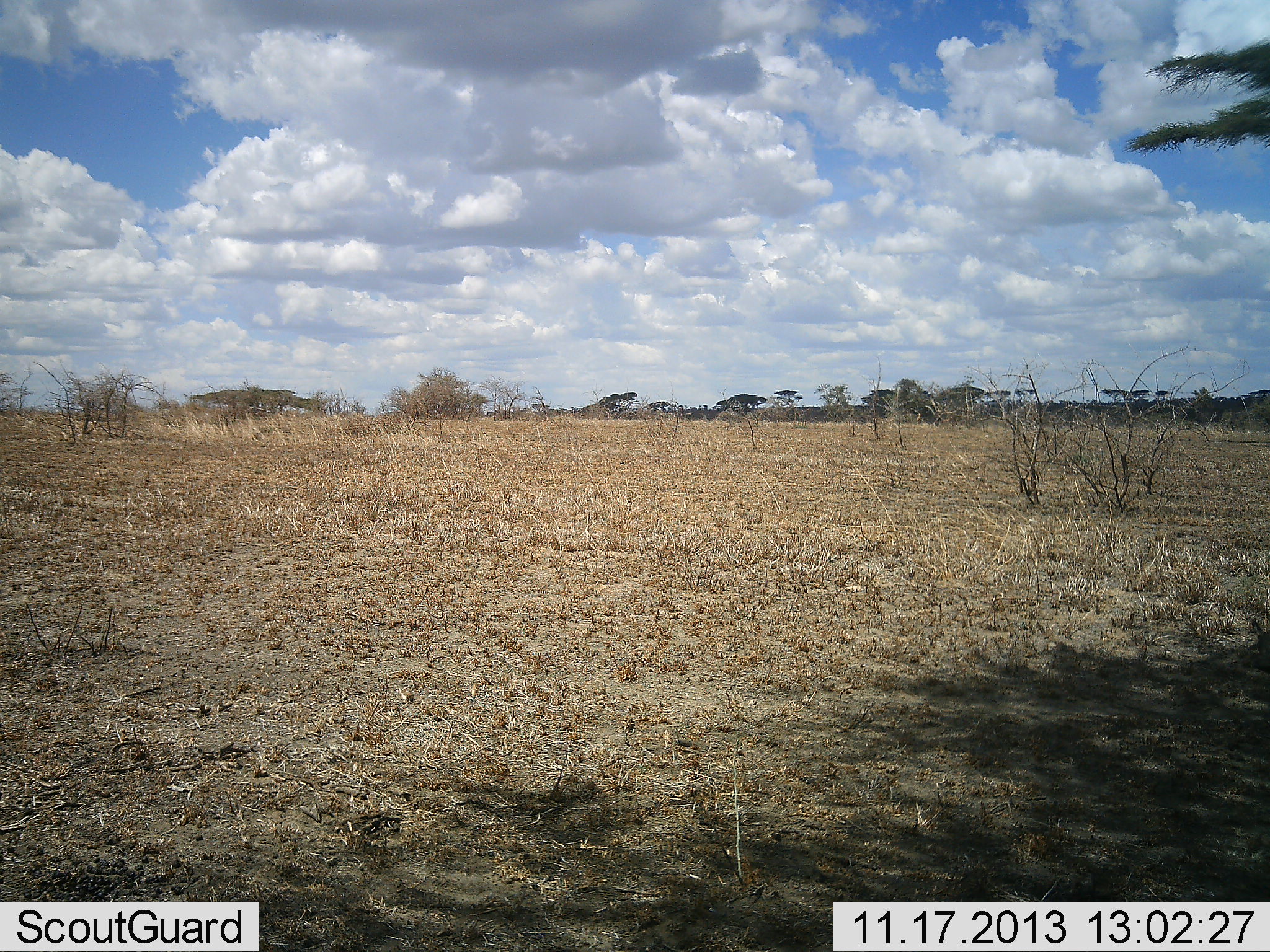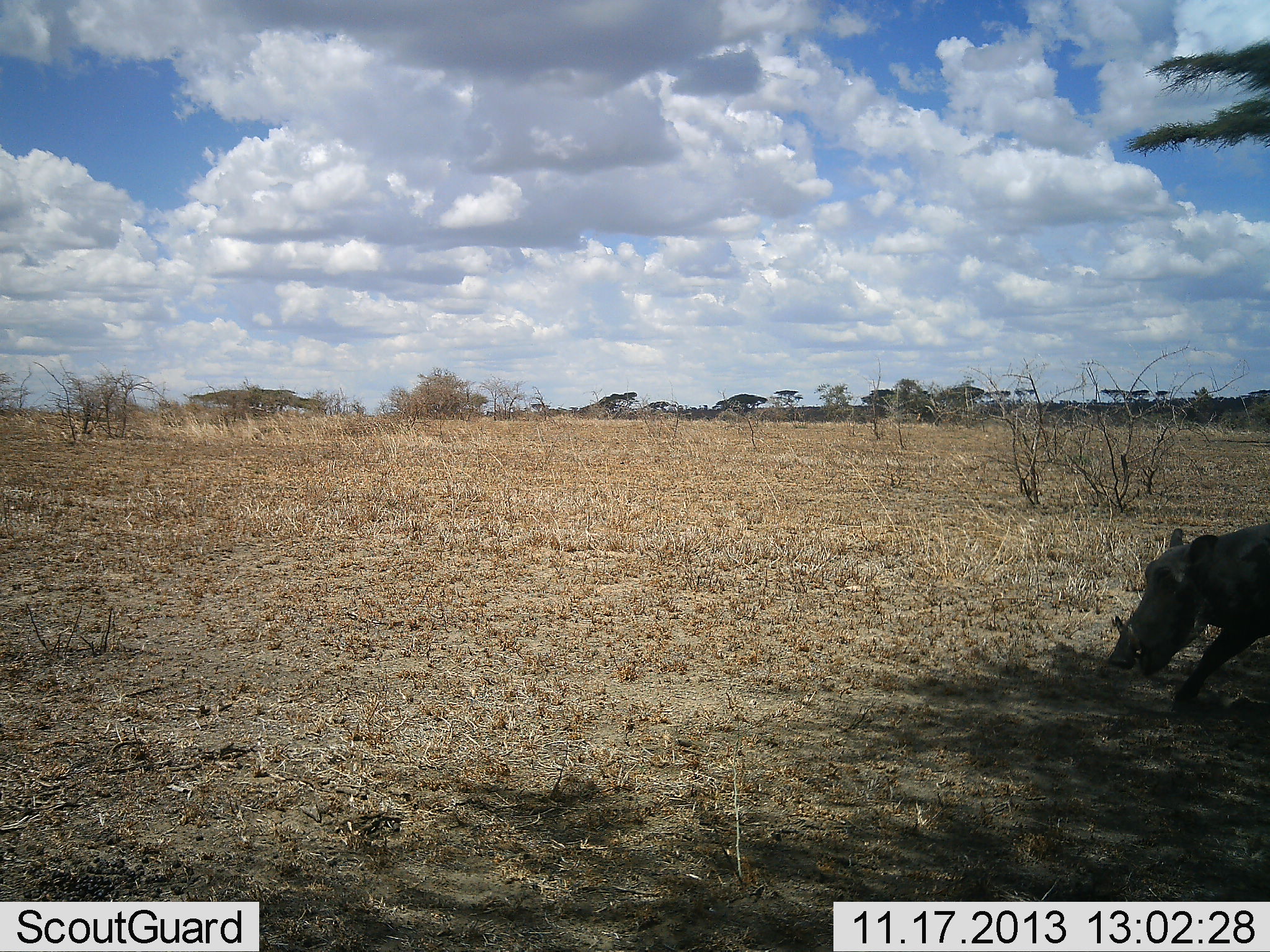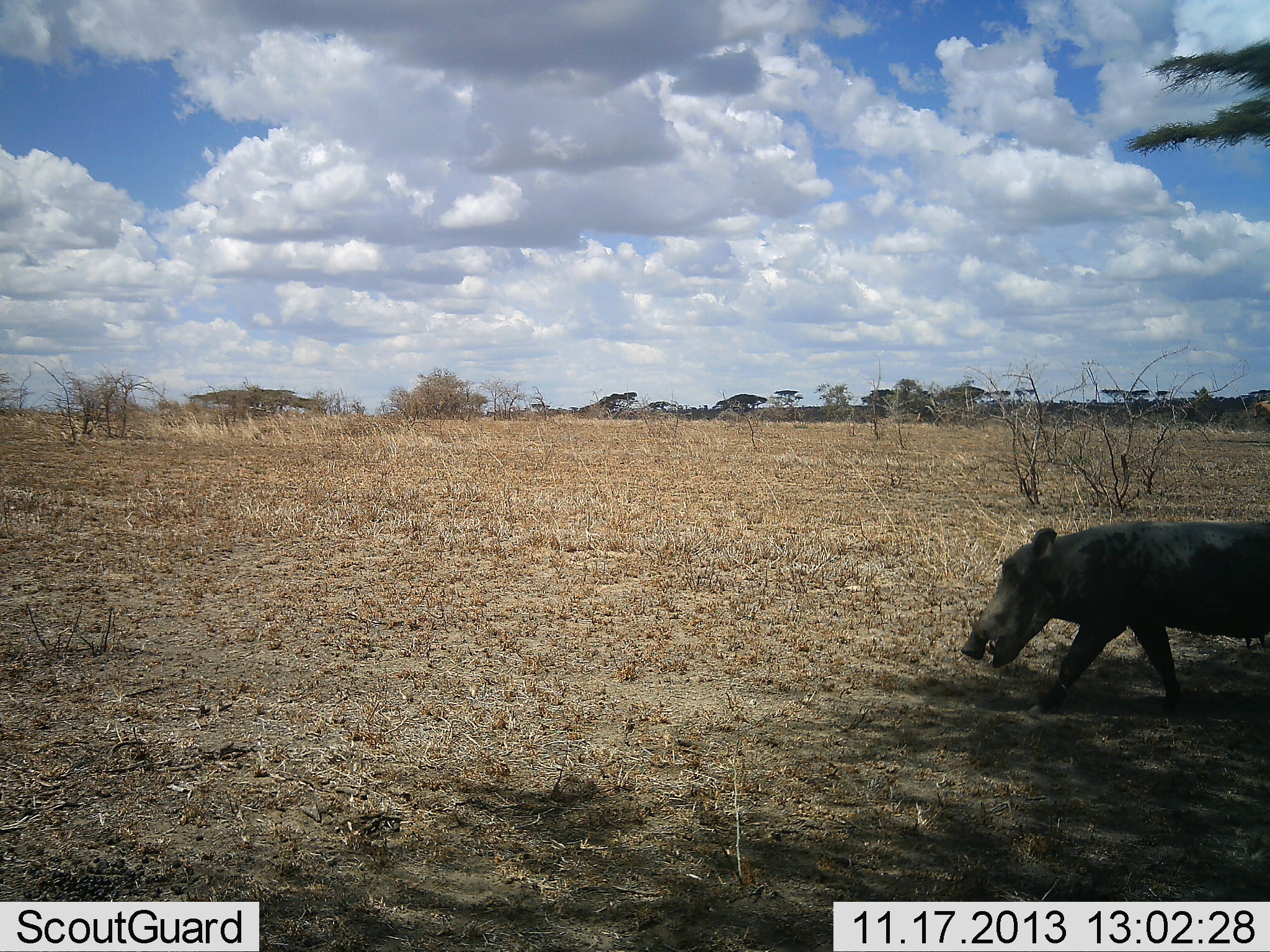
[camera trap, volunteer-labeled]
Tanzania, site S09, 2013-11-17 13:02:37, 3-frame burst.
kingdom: Animalia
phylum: Chordata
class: Mammalia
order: Artiodactyla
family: Suidae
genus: Phacochoerus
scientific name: Phacochoerus africanus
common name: warthog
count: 1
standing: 20%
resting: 0%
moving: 100%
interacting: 0%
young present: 0%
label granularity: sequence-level